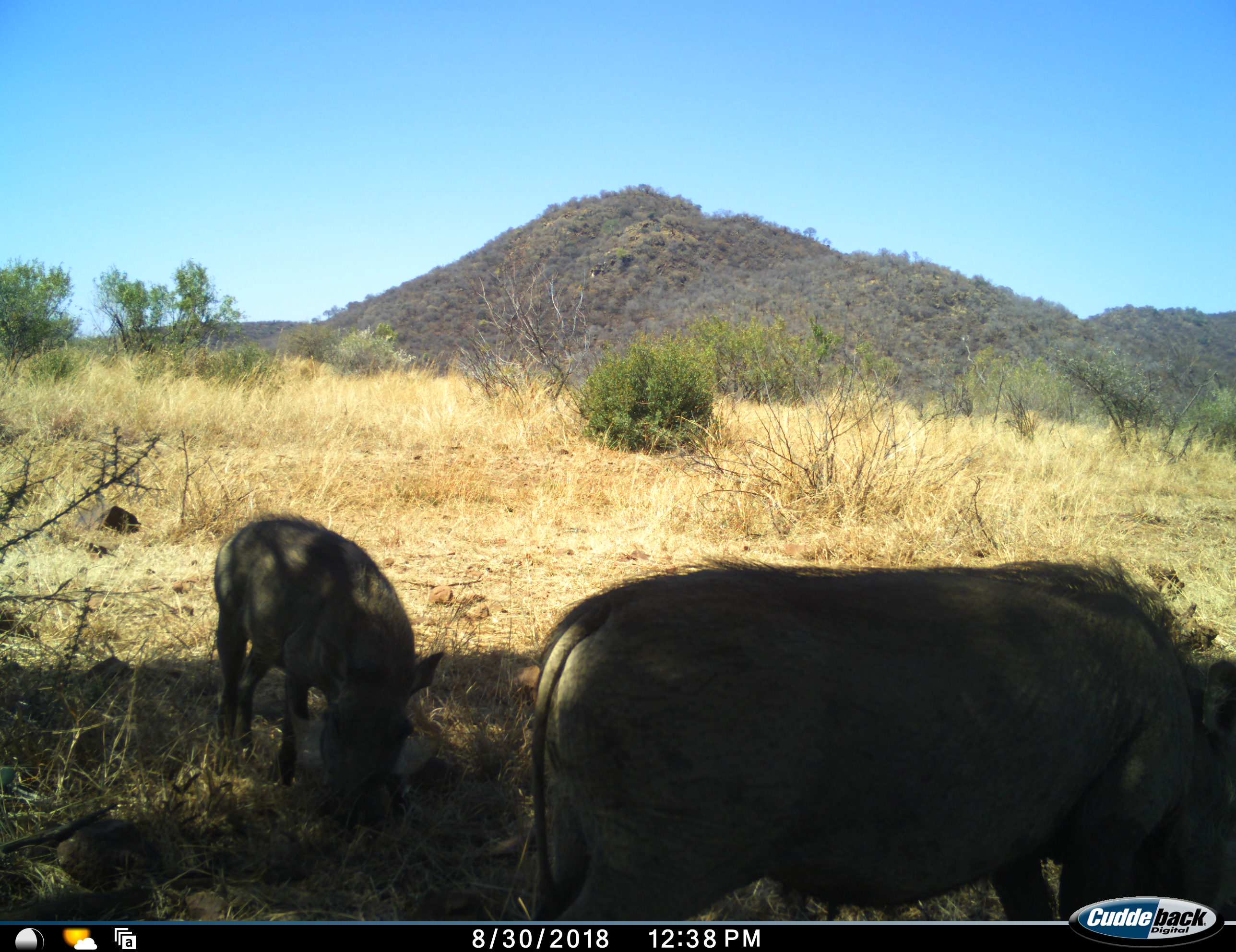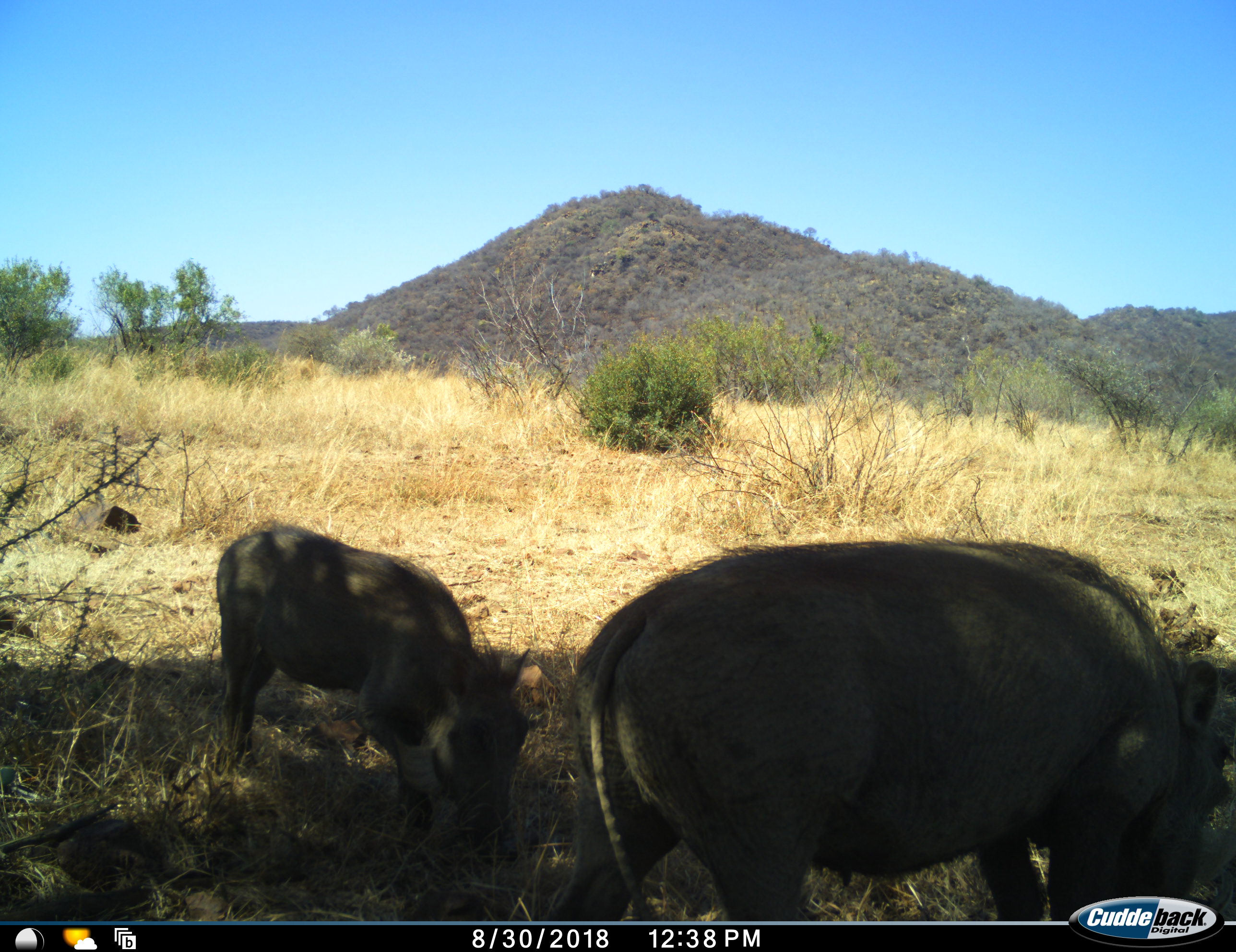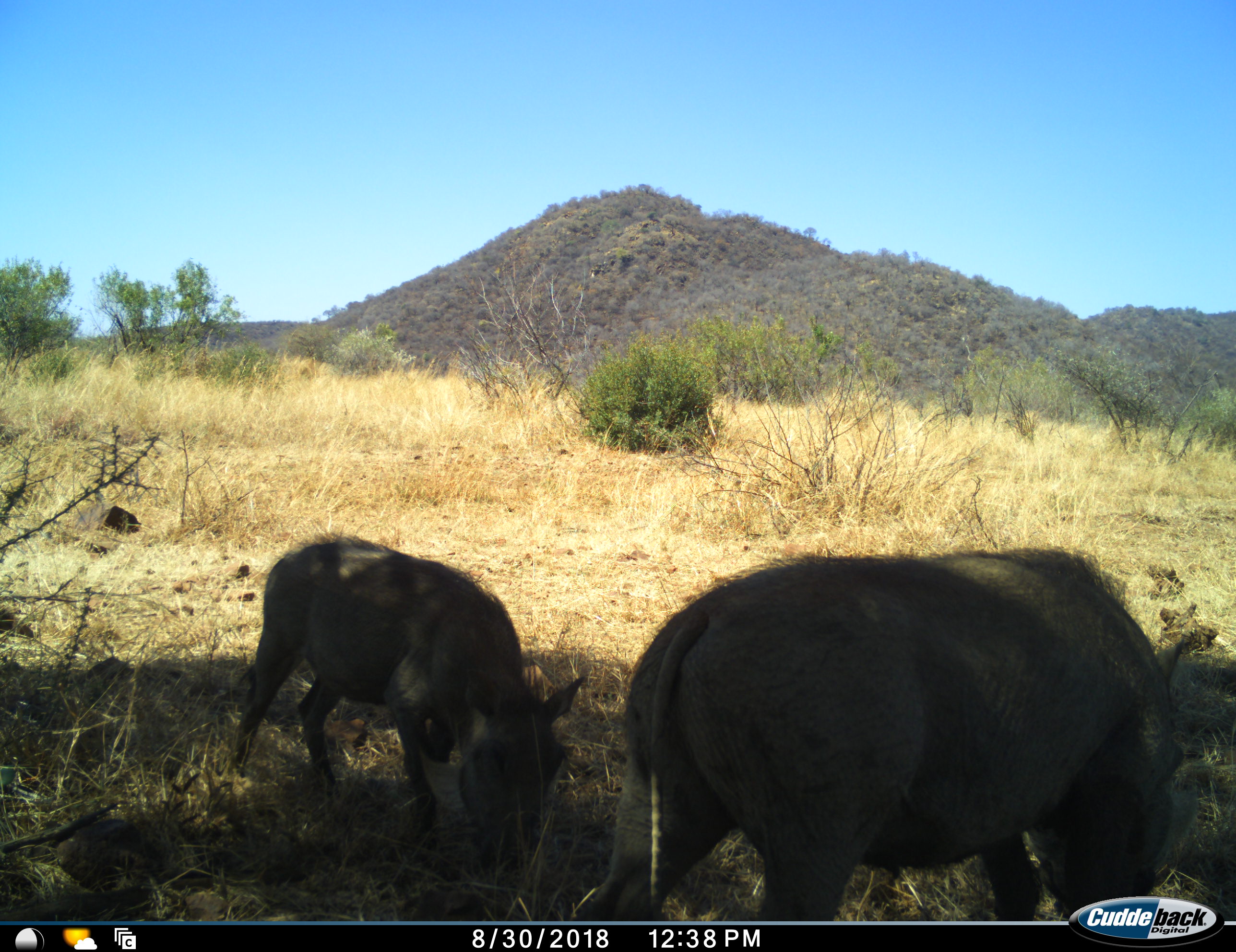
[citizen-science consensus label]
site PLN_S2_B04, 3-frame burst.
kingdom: Animalia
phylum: Chordata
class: Mammalia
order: Artiodactyla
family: Suidae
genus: Phacochoerus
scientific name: Phacochoerus africanus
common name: warthog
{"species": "warthog (Phacochoerus africanus)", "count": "2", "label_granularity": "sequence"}